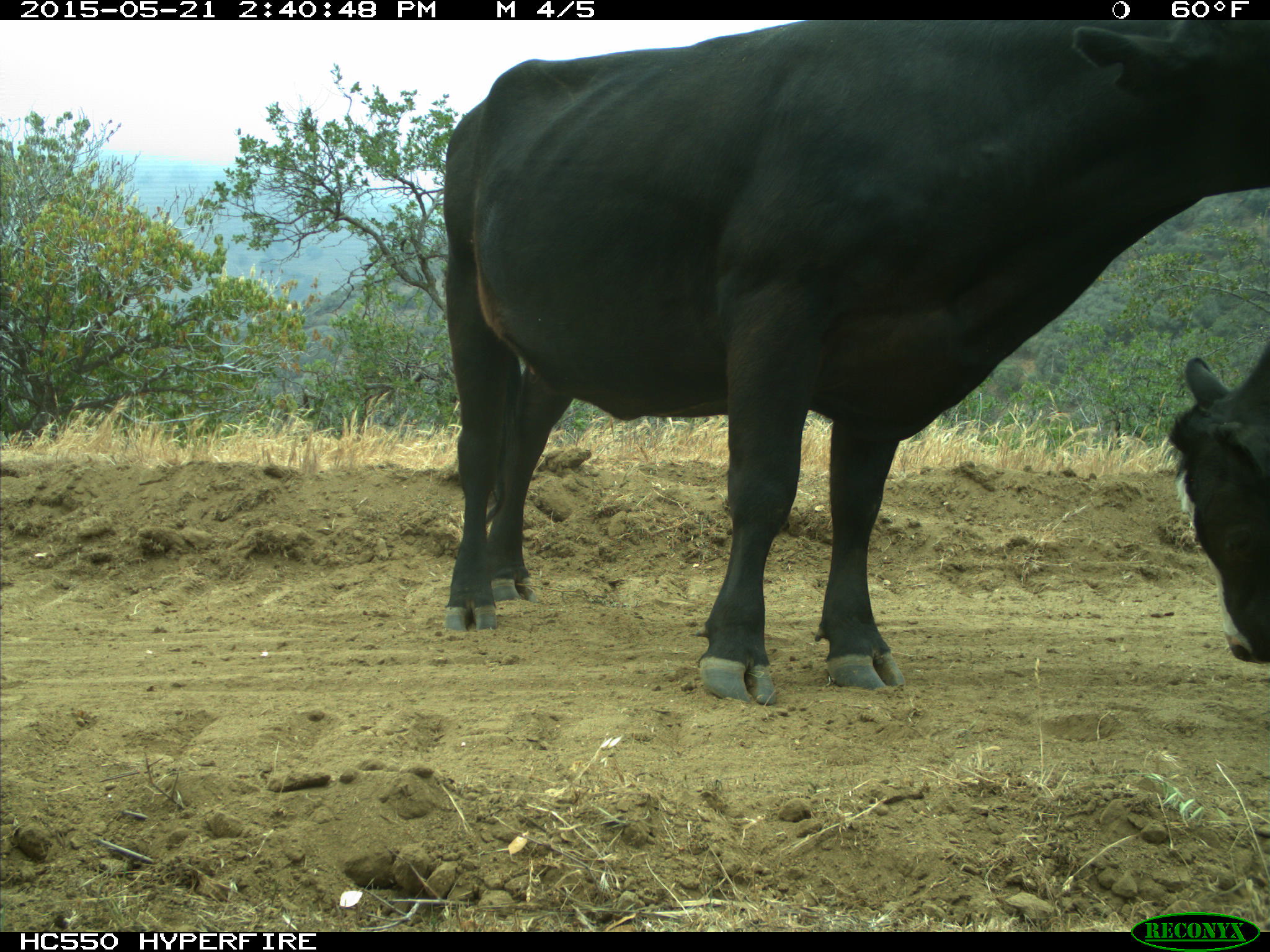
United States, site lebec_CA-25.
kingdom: Animalia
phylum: Chordata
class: Mammalia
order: Artiodactyla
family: Bovidae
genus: Bos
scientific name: Bos taurus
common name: domestic cow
Bos taurus (domestic cow).